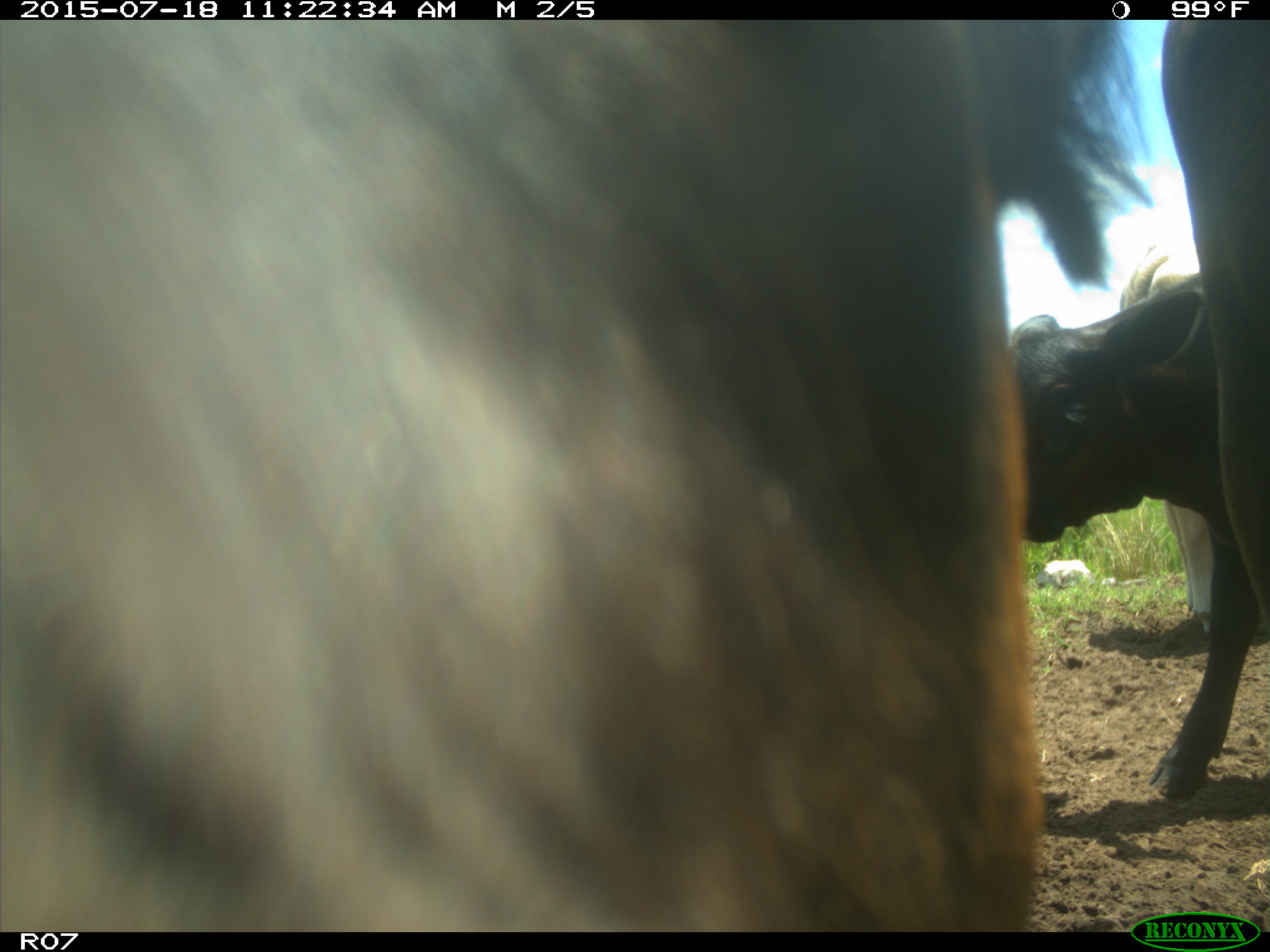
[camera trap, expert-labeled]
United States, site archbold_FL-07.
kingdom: Animalia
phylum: Chordata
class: Mammalia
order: Artiodactyla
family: Bovidae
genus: Bos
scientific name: Bos taurus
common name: domestic cow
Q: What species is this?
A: Bos taurus (domestic cow).